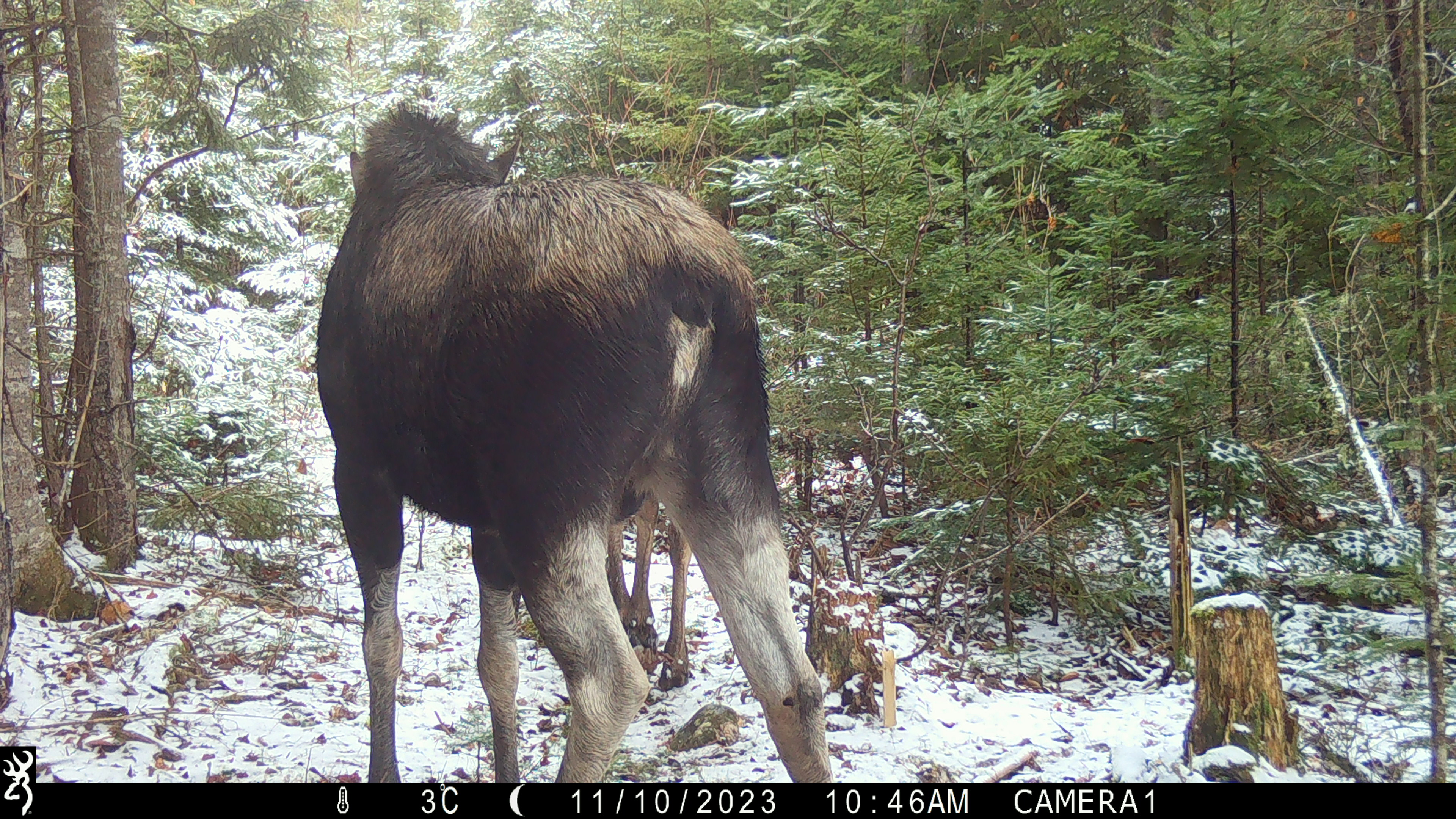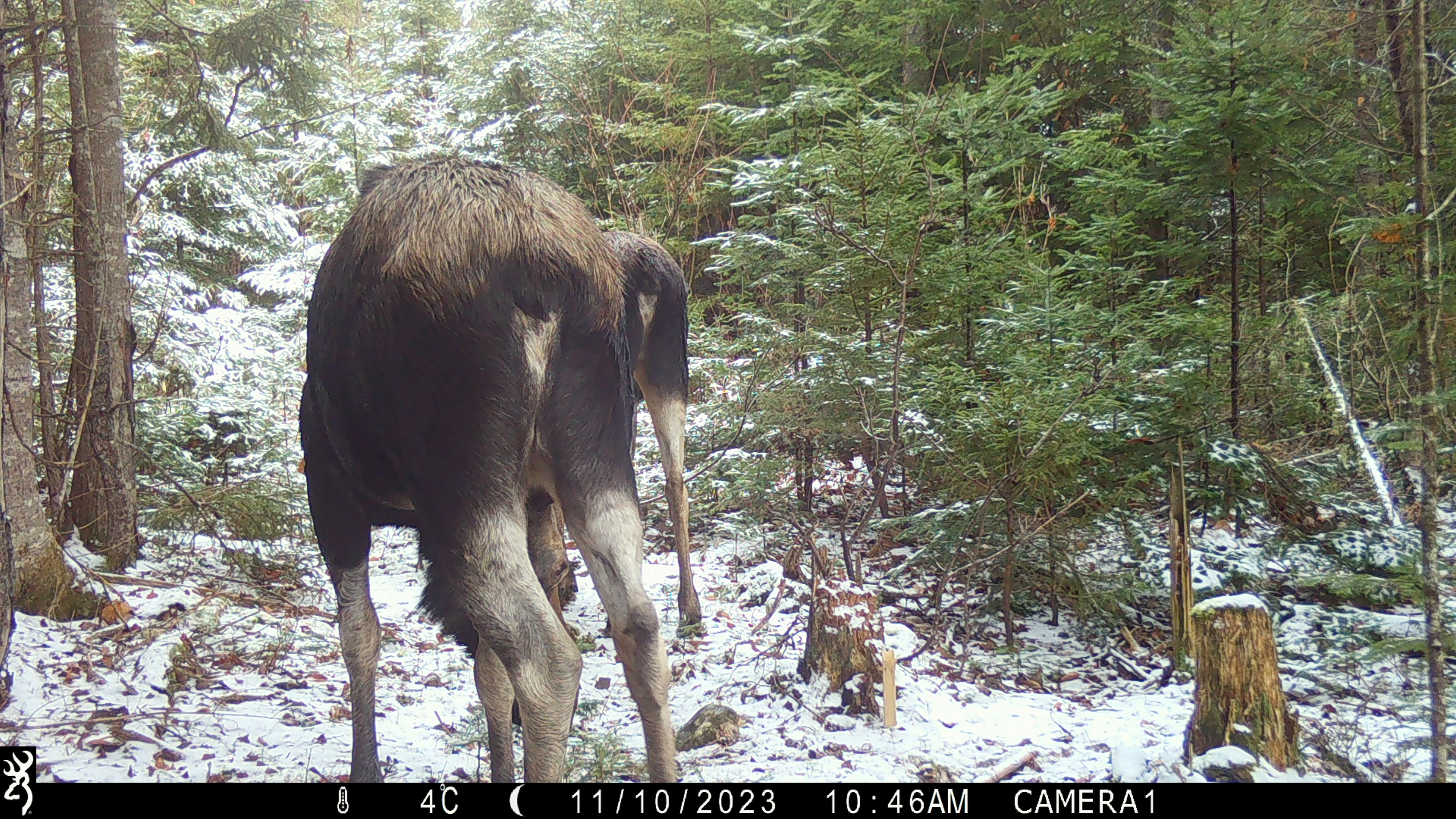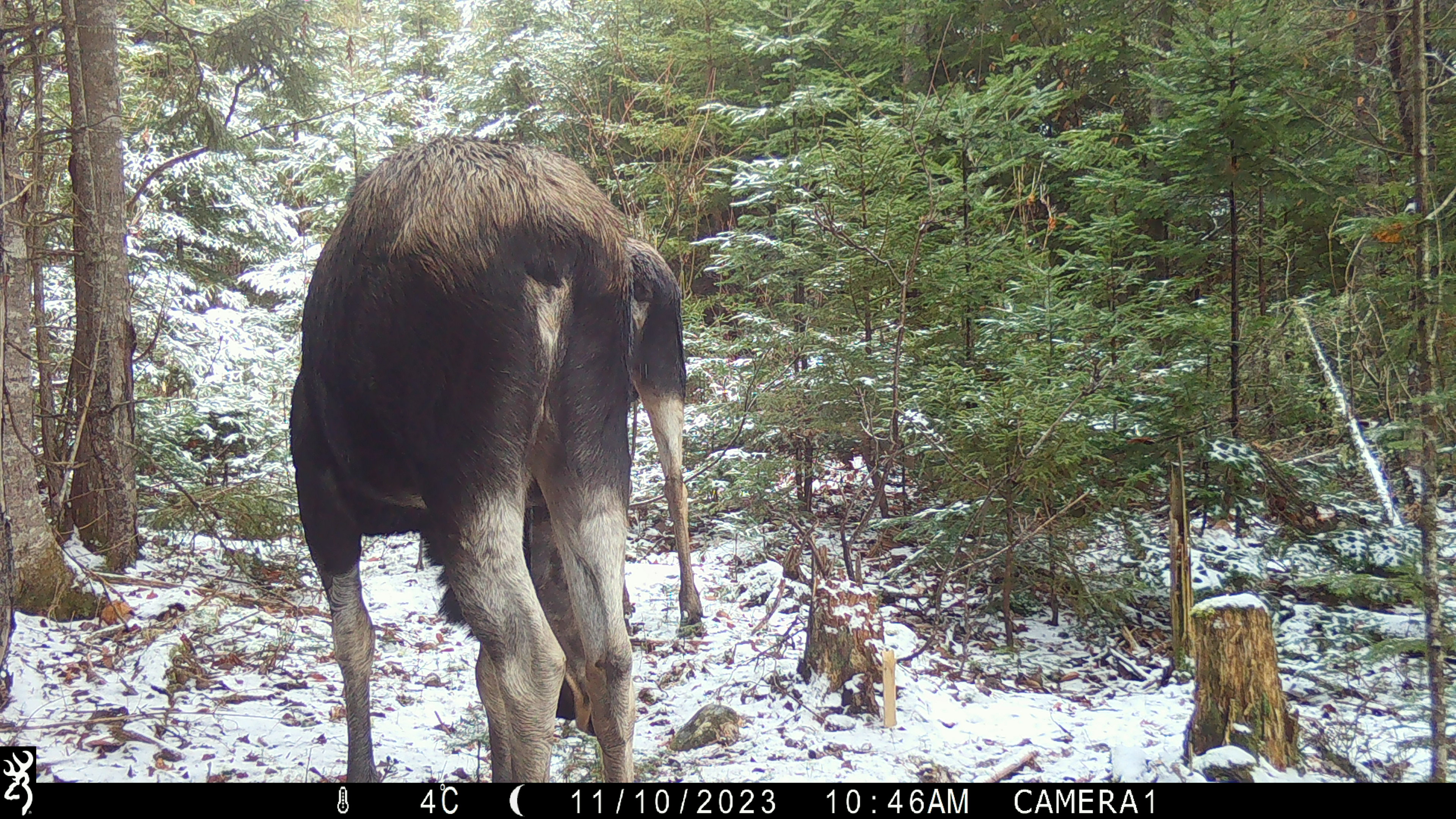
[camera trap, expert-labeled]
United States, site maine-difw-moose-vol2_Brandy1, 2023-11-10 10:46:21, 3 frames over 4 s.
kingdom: Animalia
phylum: Chordata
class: Mammalia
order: Artiodactyla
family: Cervidae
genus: Alces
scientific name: Alces alces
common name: moose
Moose (Alces alces).